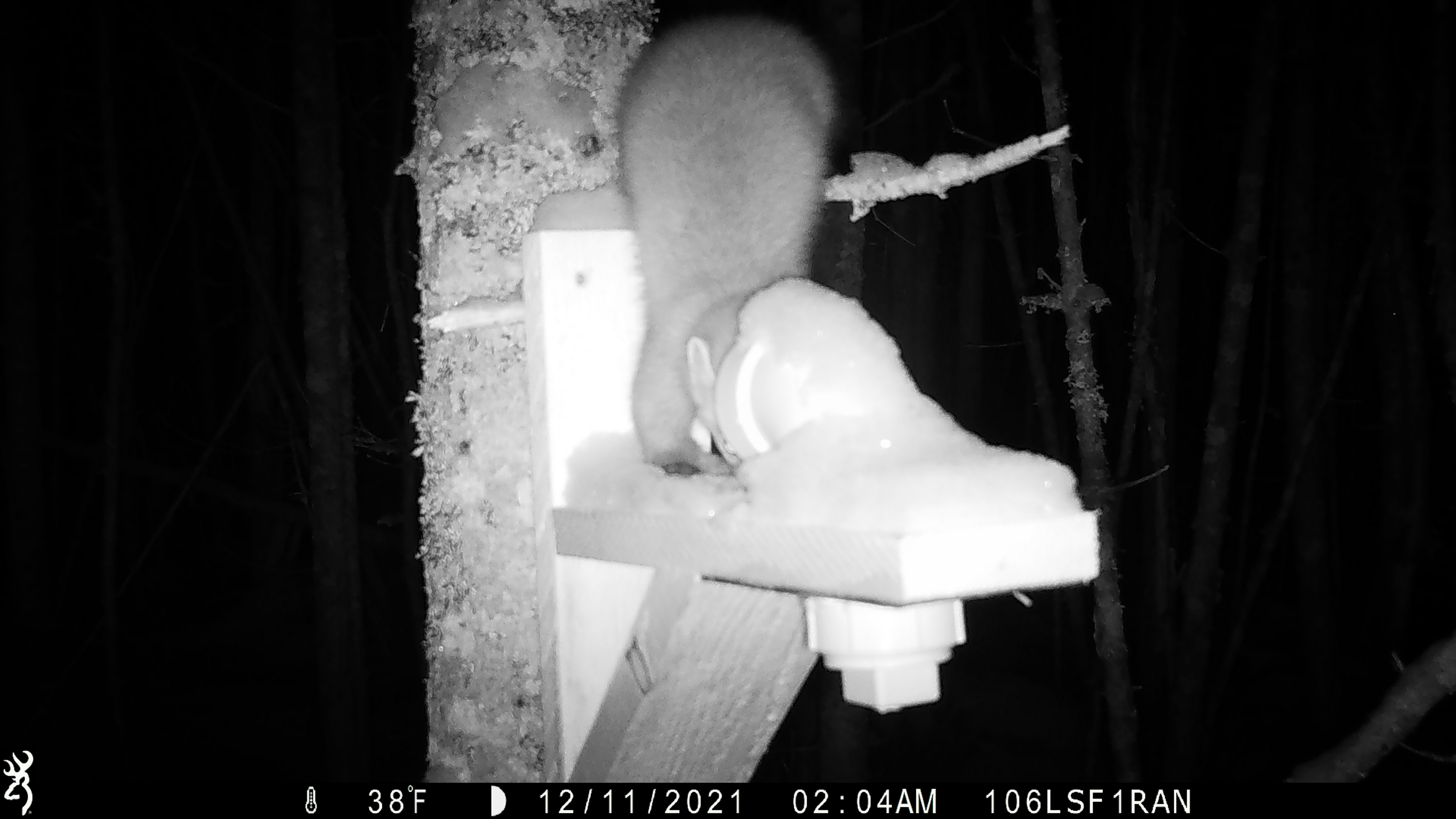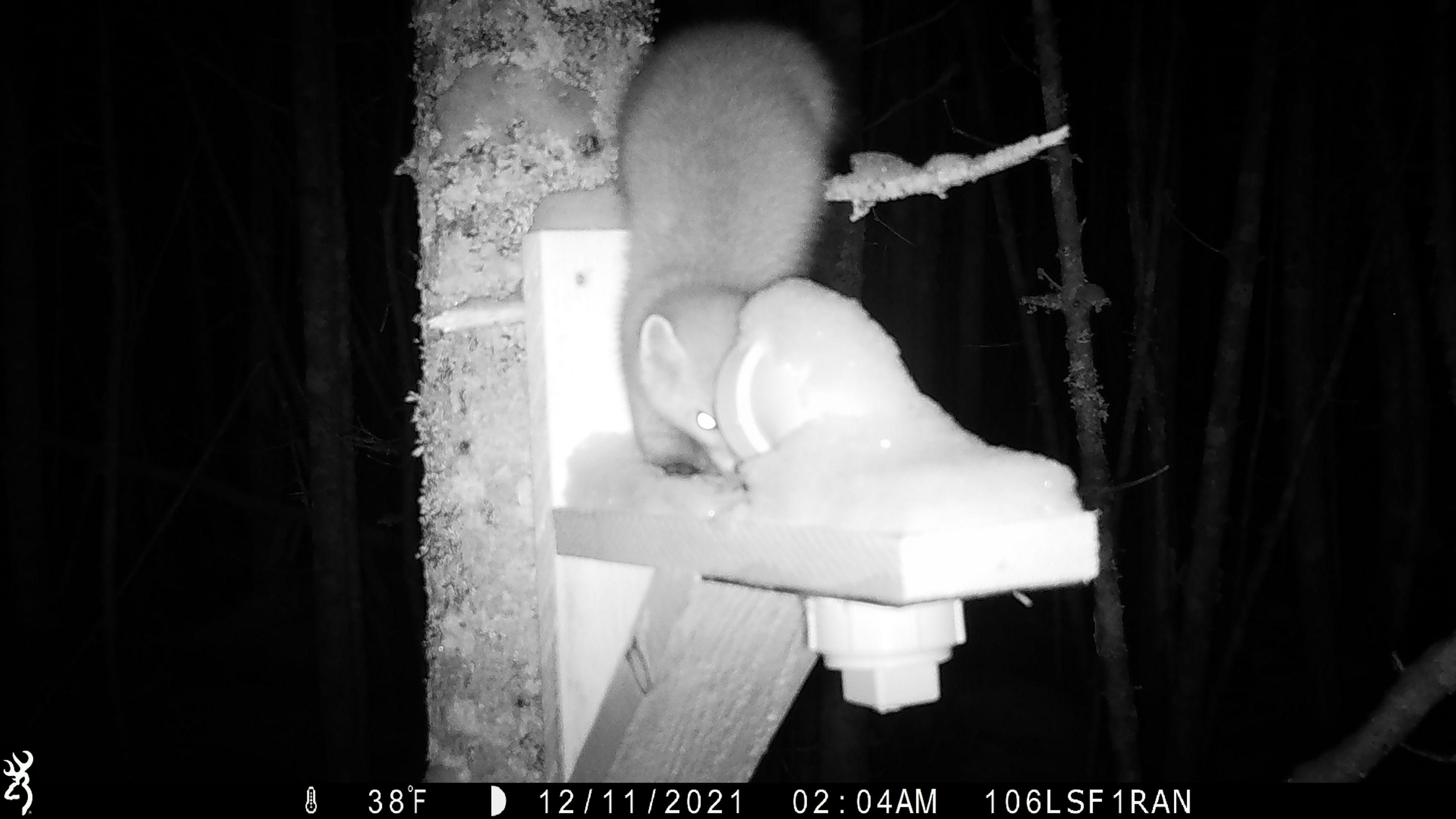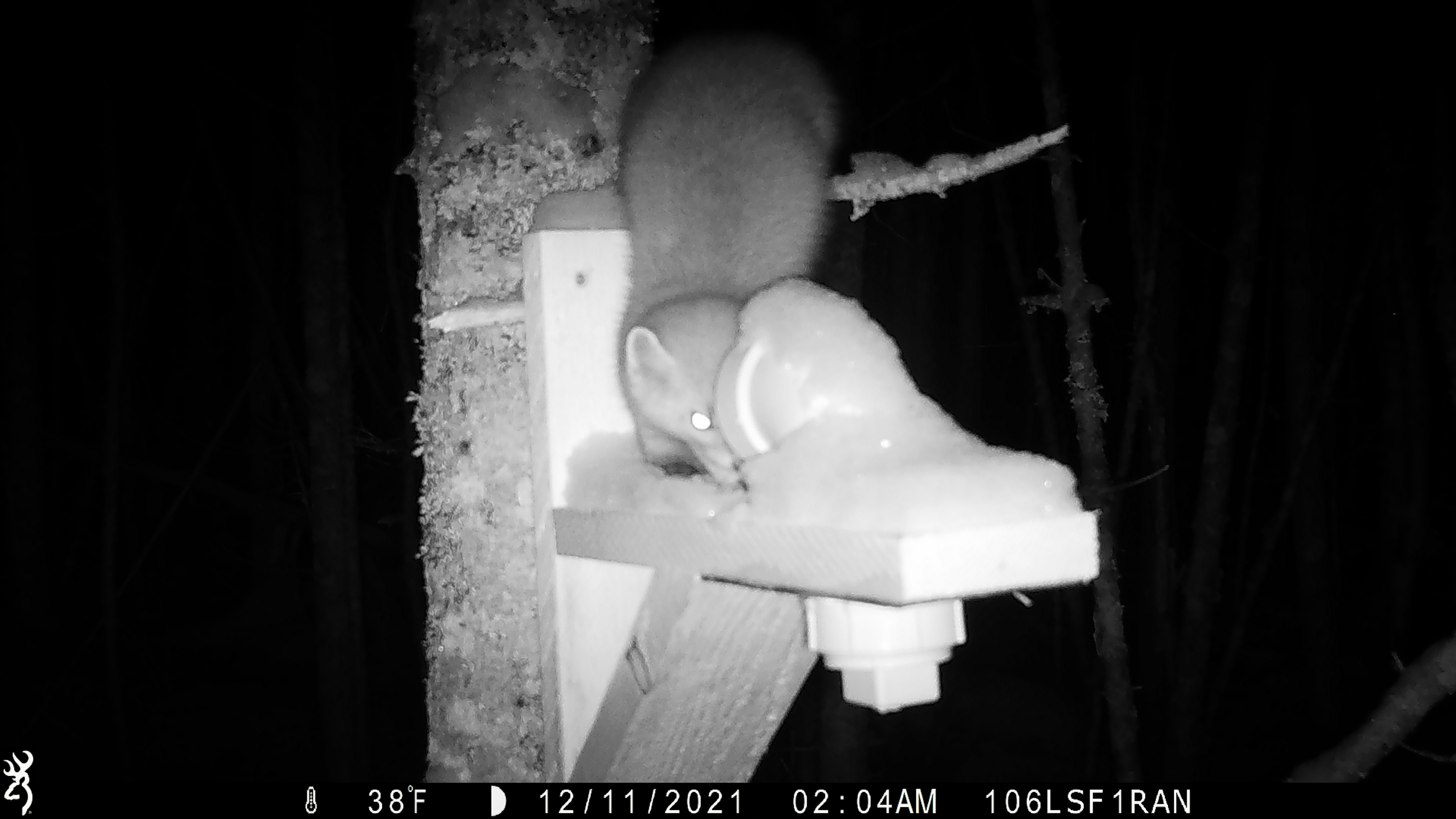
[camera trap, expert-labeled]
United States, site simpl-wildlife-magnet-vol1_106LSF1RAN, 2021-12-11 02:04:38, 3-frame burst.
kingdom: Animalia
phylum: Chordata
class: Mammalia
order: Carnivora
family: Mustelidae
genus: Martes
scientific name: Martes americana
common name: american marten